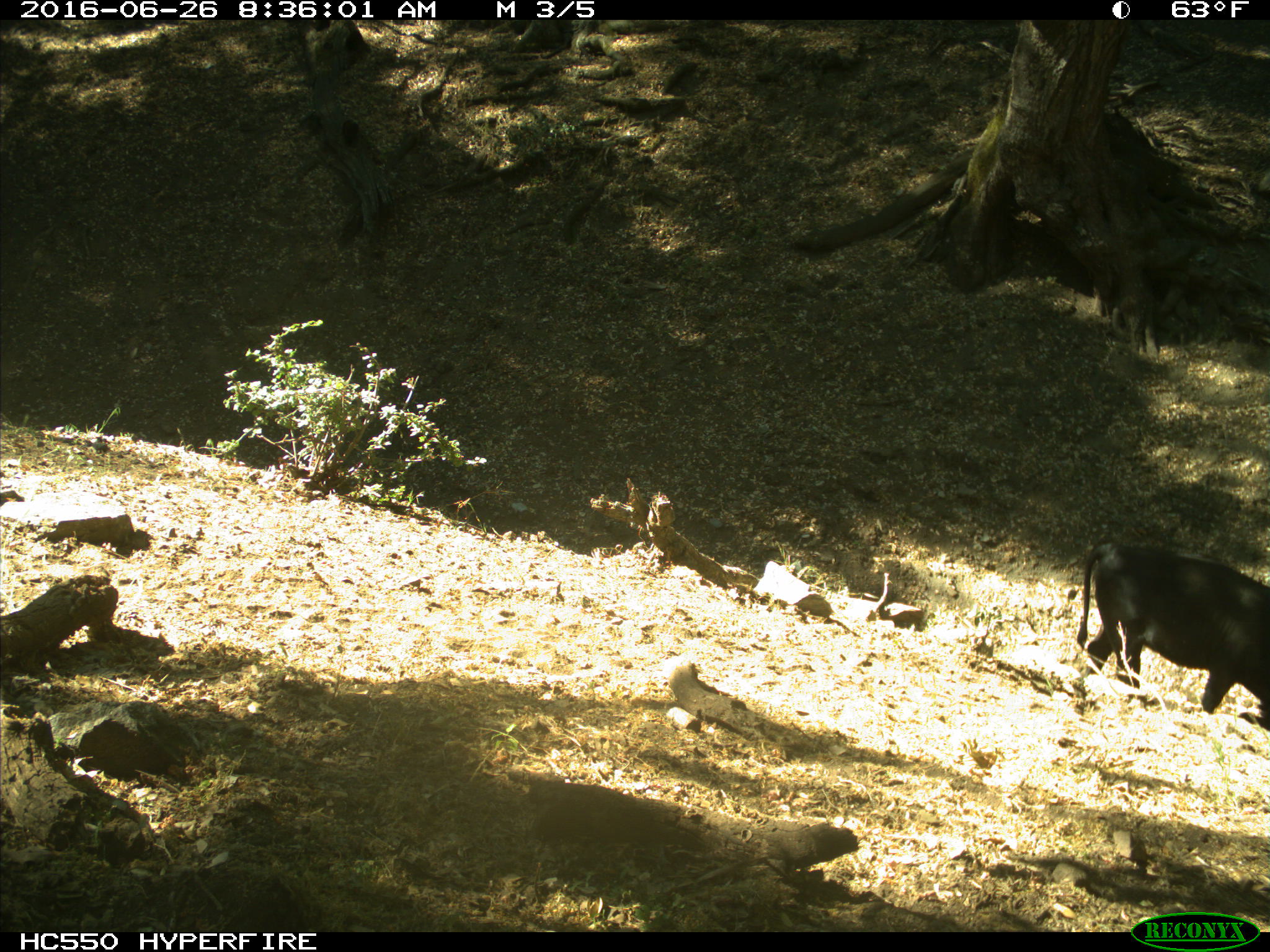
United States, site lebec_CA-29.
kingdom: Animalia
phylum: Chordata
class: Mammalia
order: Artiodactyla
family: Bovidae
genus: Bos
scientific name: Bos taurus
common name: domestic cow